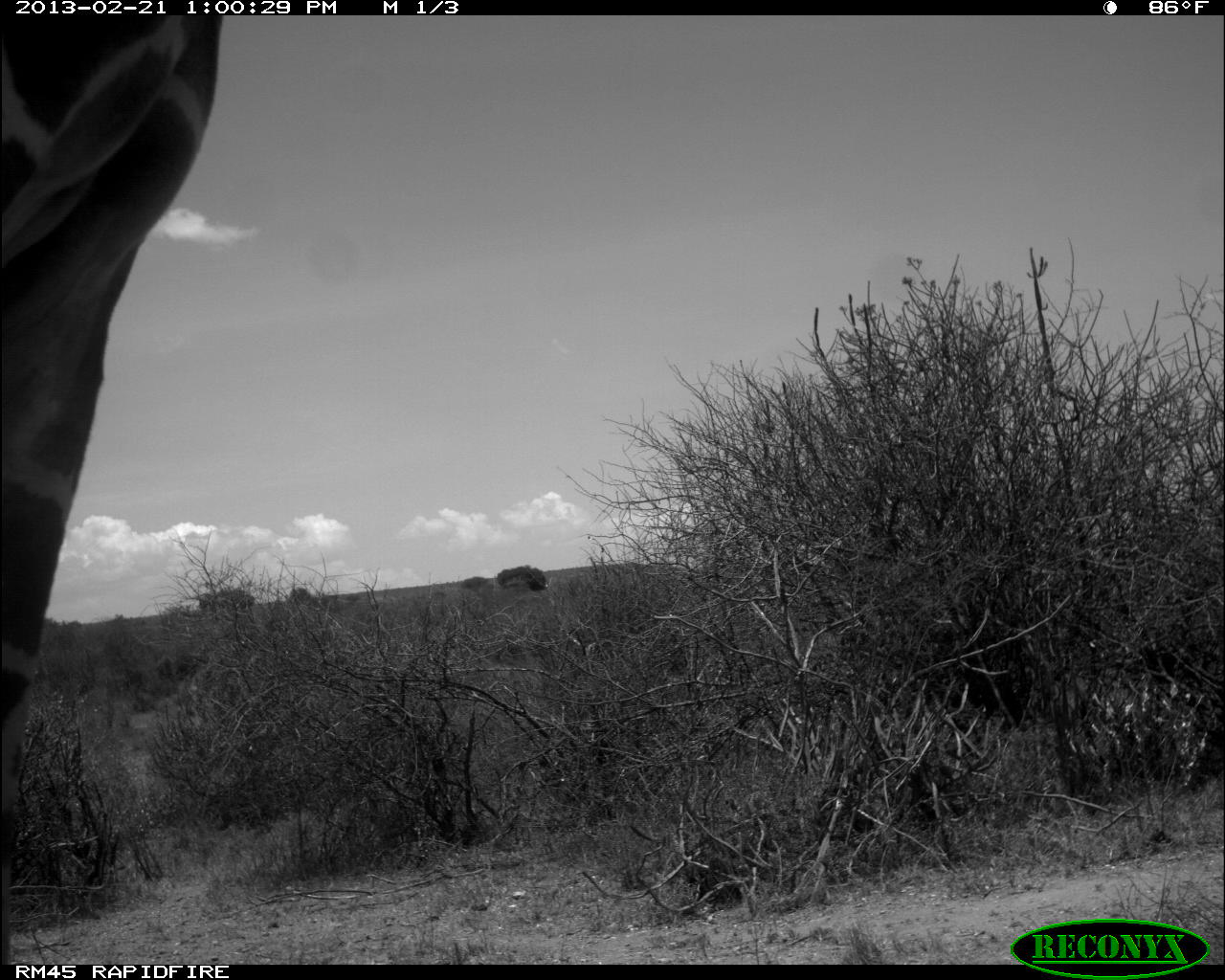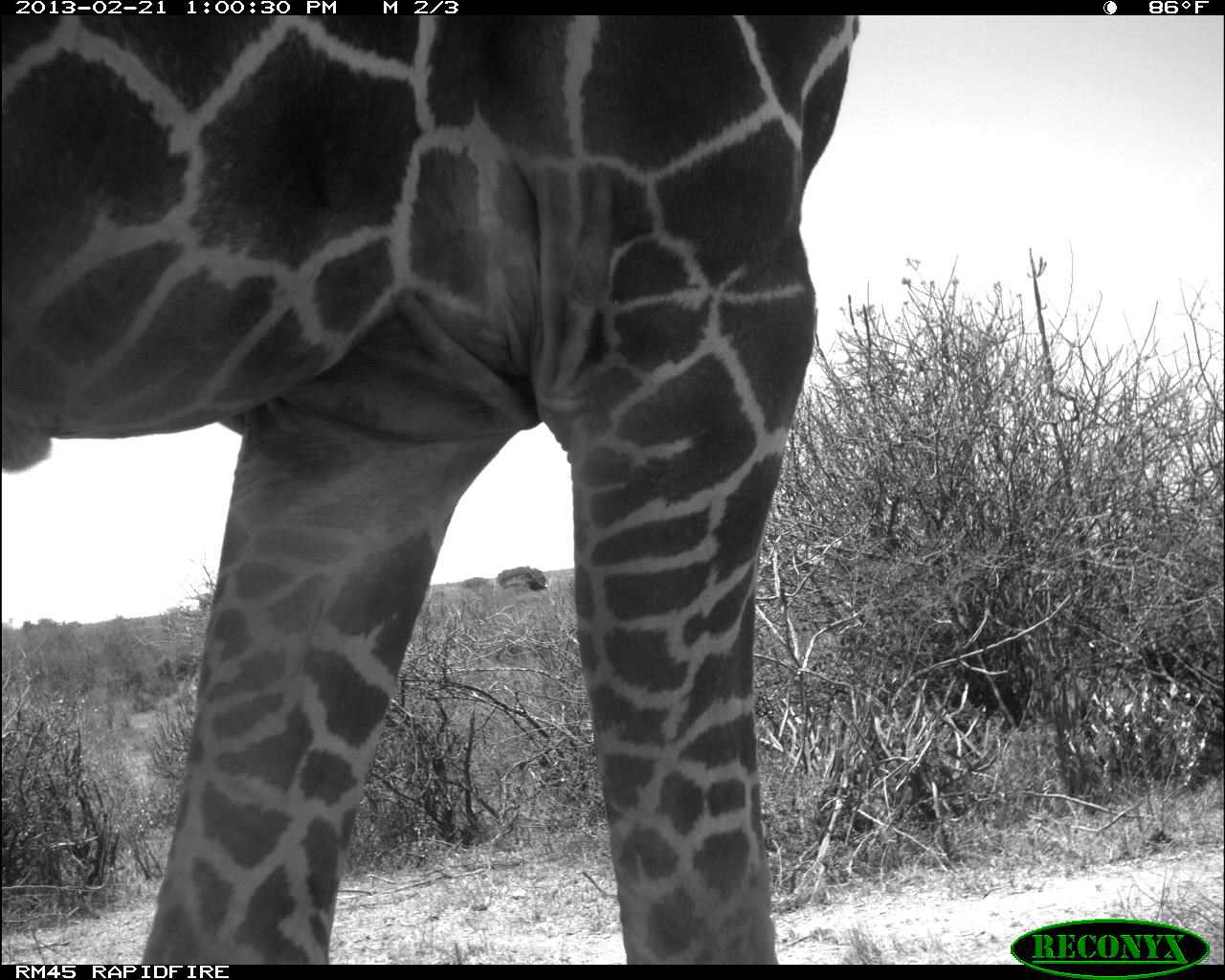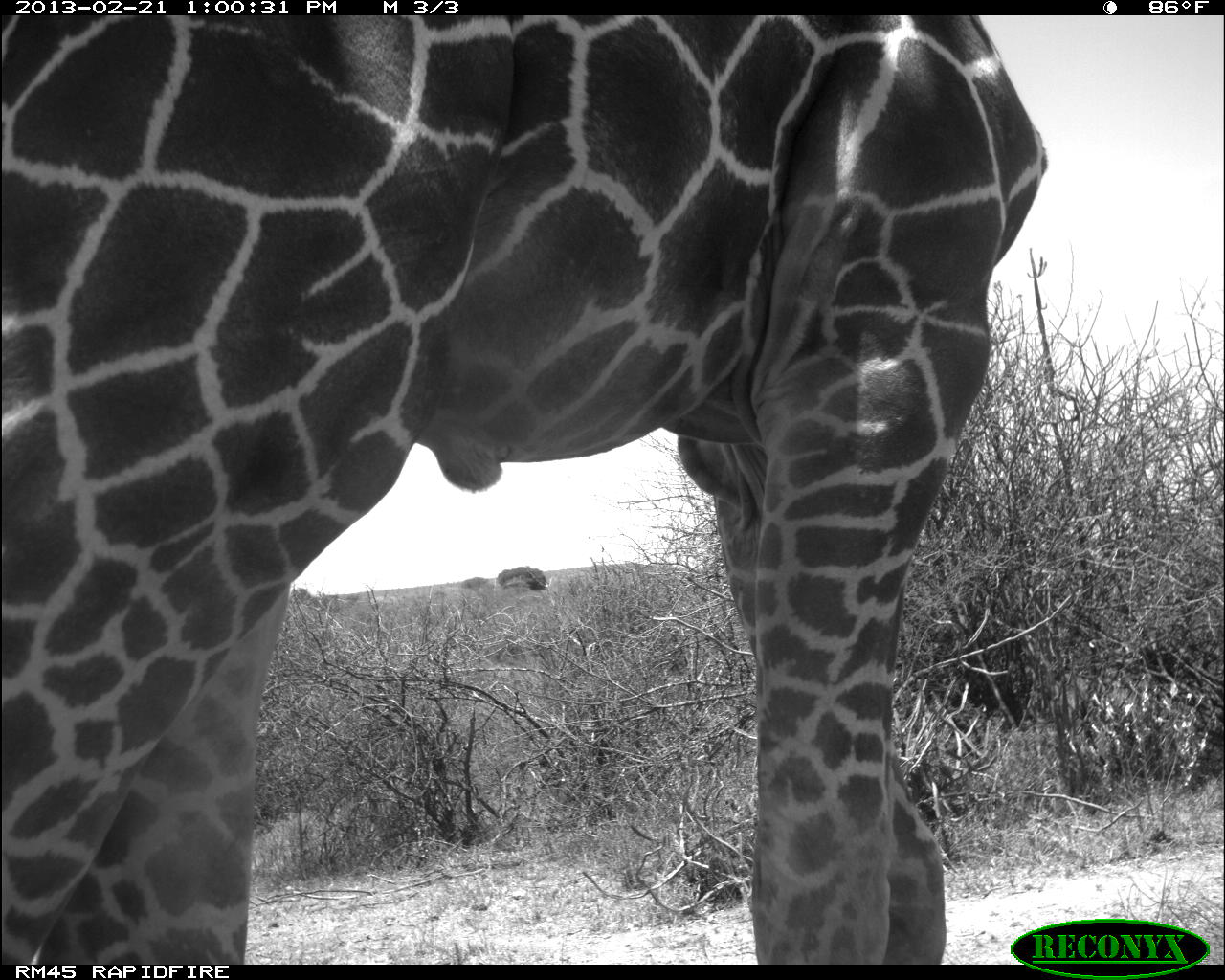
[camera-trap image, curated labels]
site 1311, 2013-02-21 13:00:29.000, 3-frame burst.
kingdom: Animalia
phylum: Chordata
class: Mammalia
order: Artiodactyla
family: Giraffidae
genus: Giraffa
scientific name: Giraffa camelopardalis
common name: giraffe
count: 1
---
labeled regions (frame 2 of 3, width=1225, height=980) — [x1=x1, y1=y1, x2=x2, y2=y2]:
giraffa camelopardalis: [x1=0, y1=4, x2=855, y2=964]